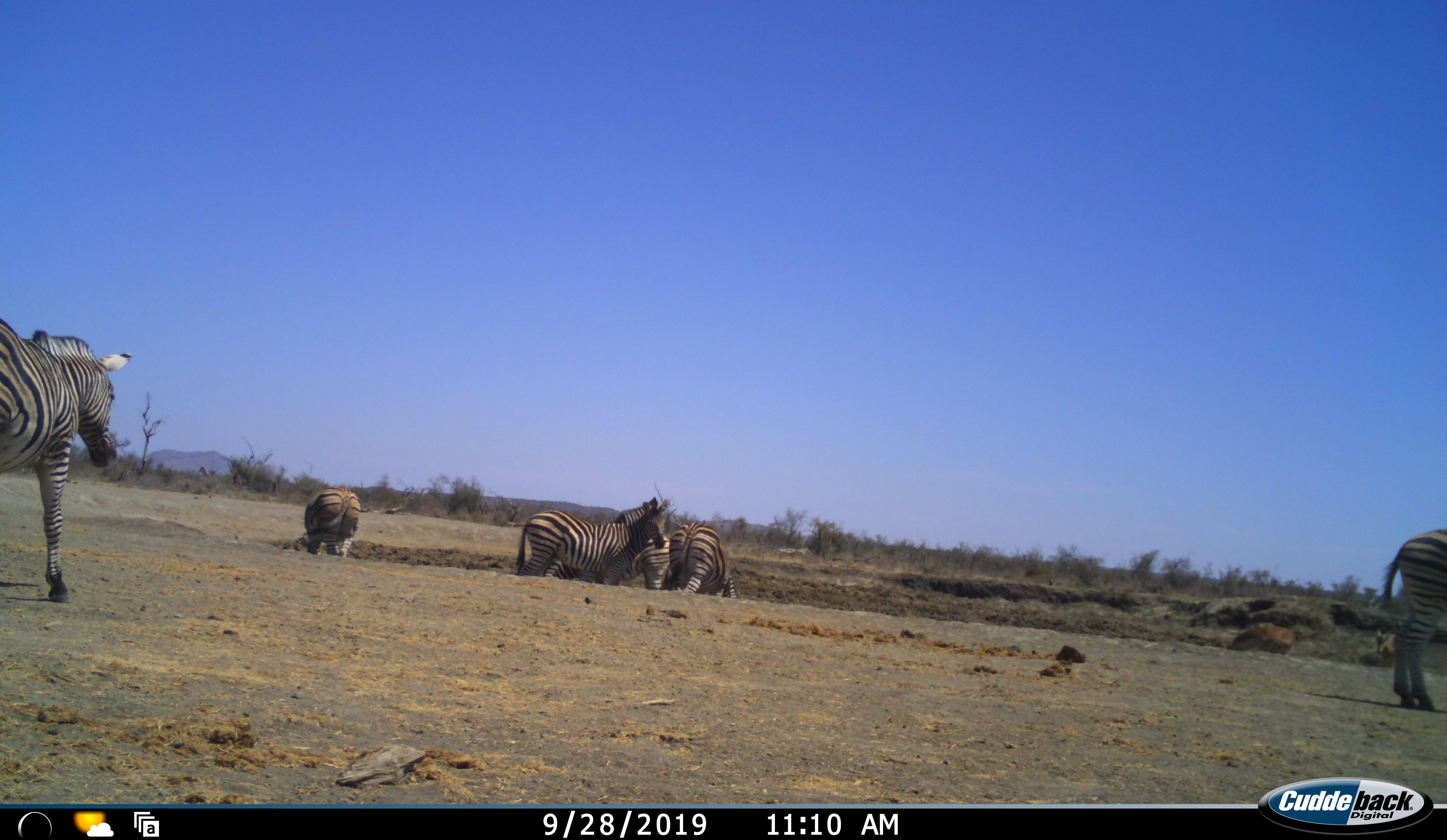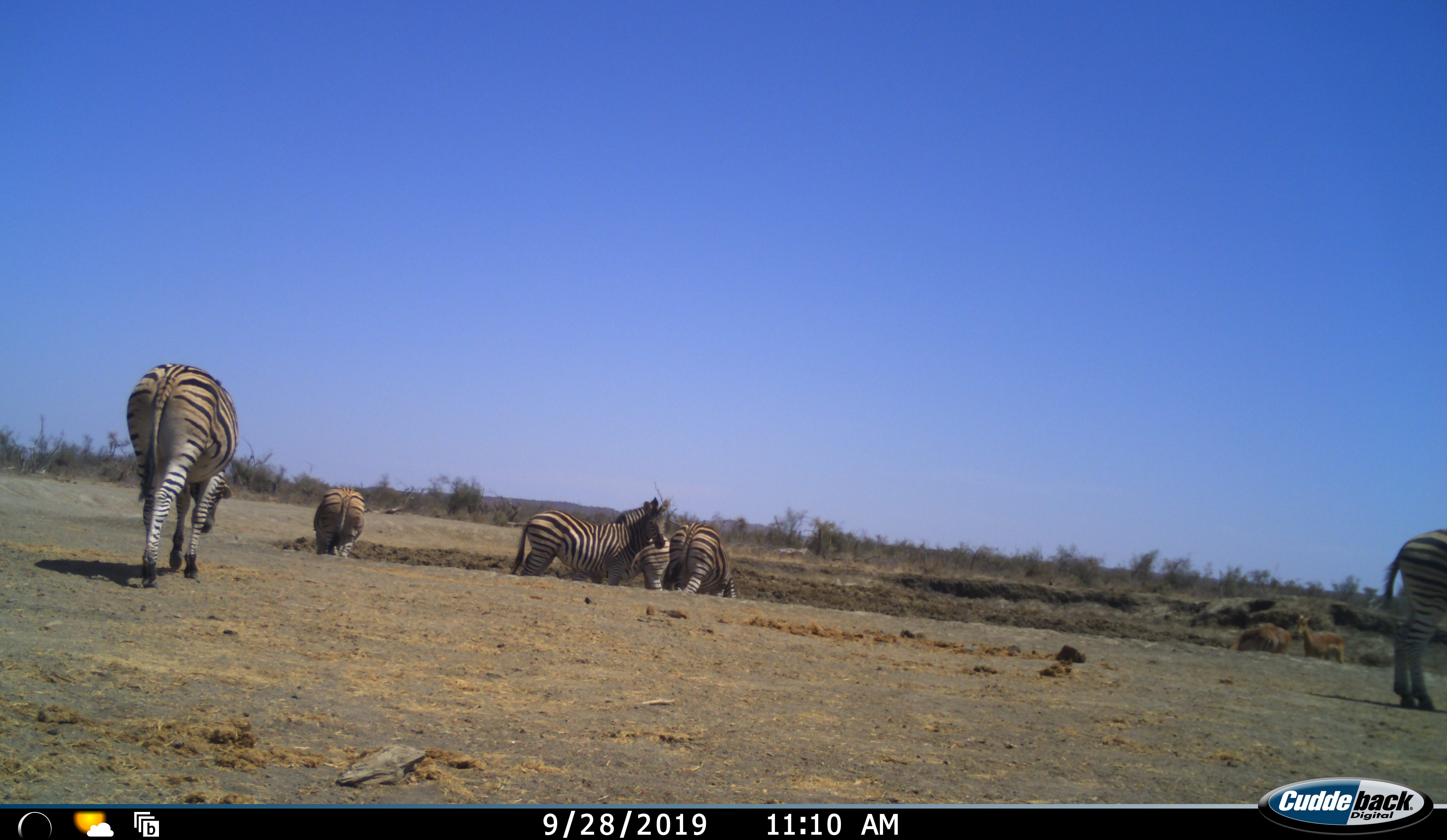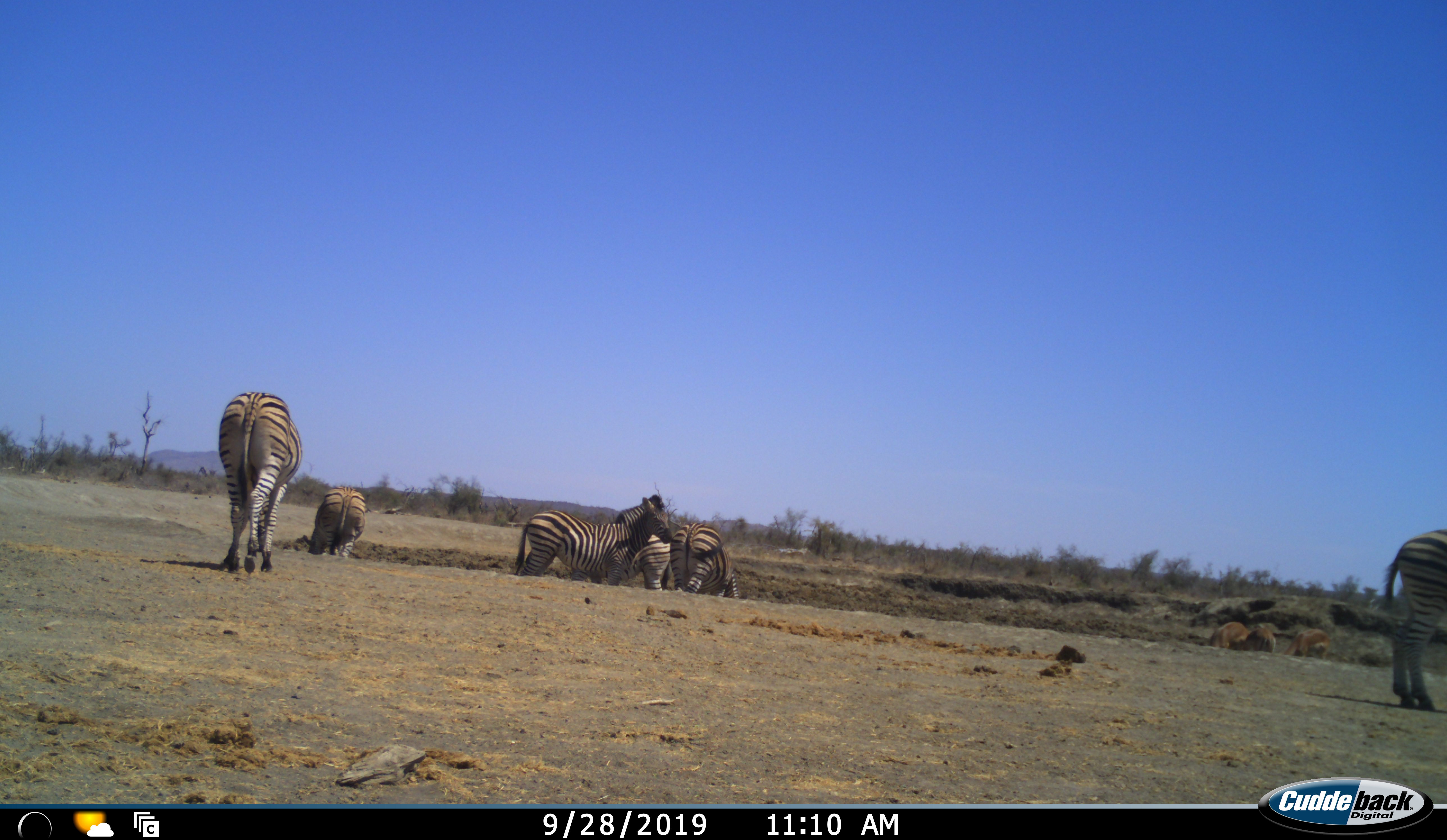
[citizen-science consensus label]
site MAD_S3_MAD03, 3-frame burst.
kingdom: Animalia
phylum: Chordata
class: Mammalia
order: Artiodactyla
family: Bovidae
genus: Aepyceros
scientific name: Aepyceros melampus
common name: impala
Impala (Aepyceros melampus), count 3. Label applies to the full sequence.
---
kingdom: Animalia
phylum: Chordata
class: Mammalia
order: Perissodactyla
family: Equidae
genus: Equus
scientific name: Equus quagga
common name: plains zebra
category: zebraplains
Zebraplains (plains zebra) (Equus quagga), count 6. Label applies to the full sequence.